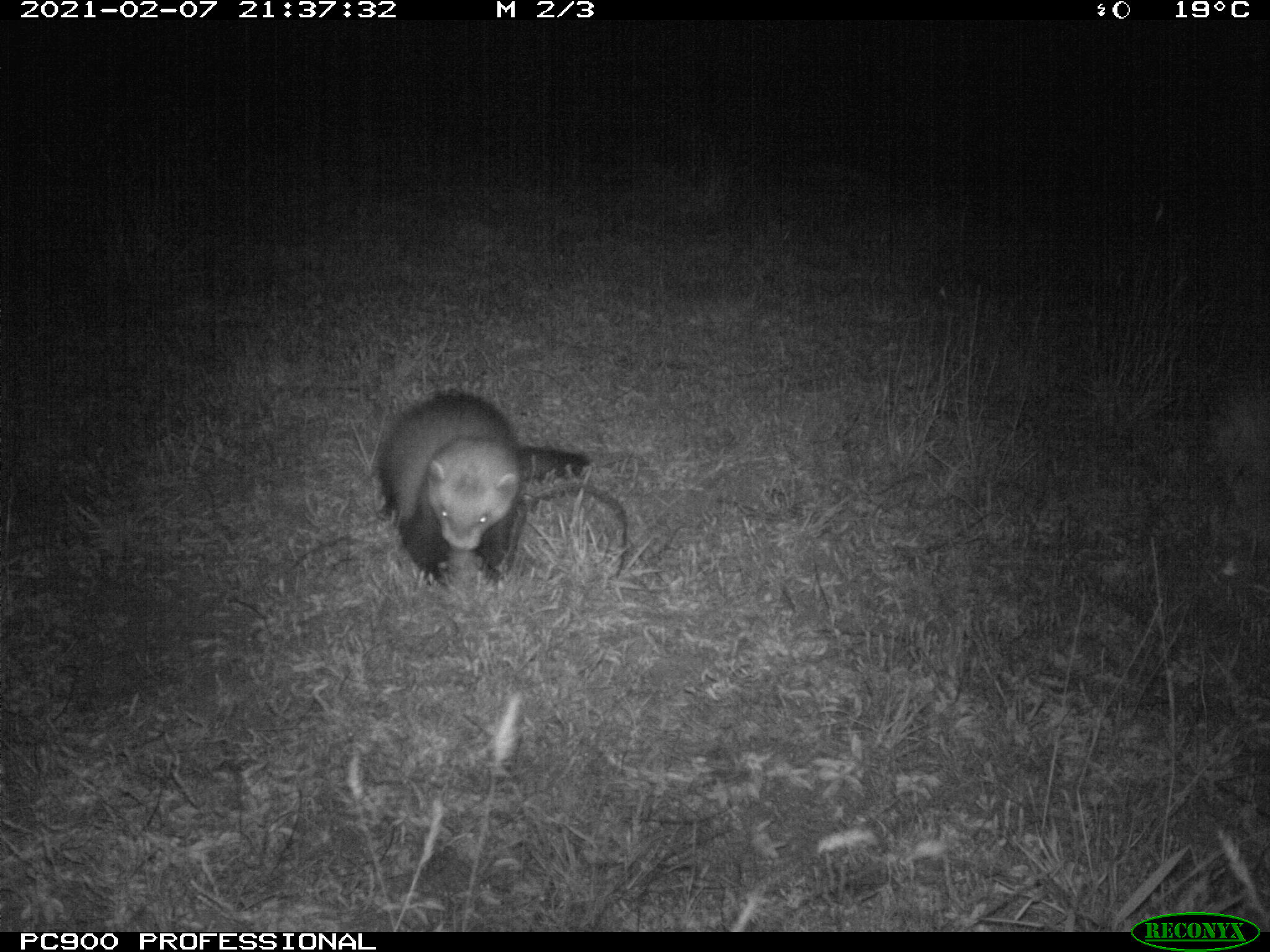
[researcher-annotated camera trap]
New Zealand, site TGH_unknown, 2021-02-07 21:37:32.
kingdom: Animalia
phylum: Chordata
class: Mammalia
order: Carnivora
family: Mustelidae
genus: Mustela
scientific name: Mustela furo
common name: ferret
Ferret (Mustela furo).